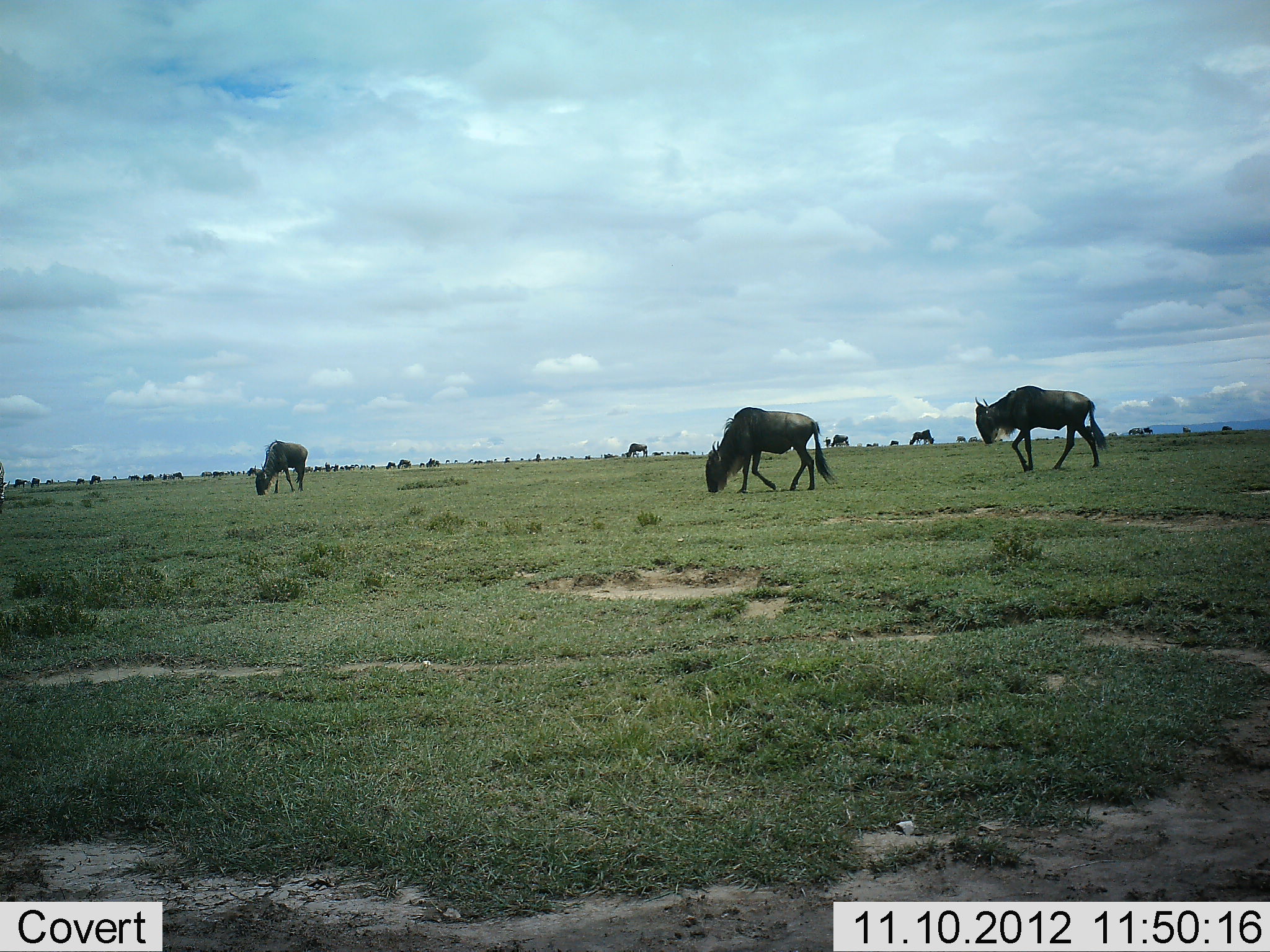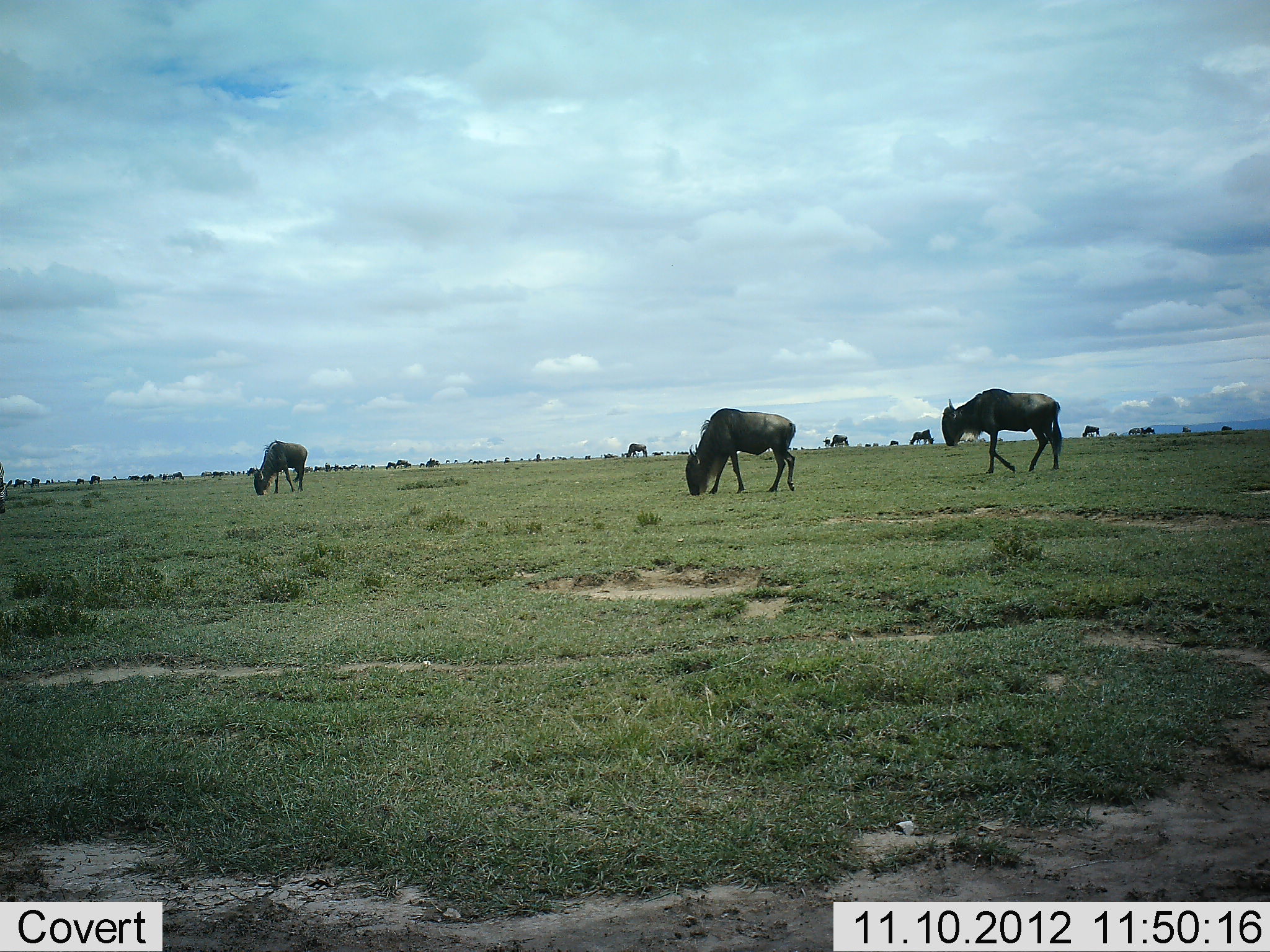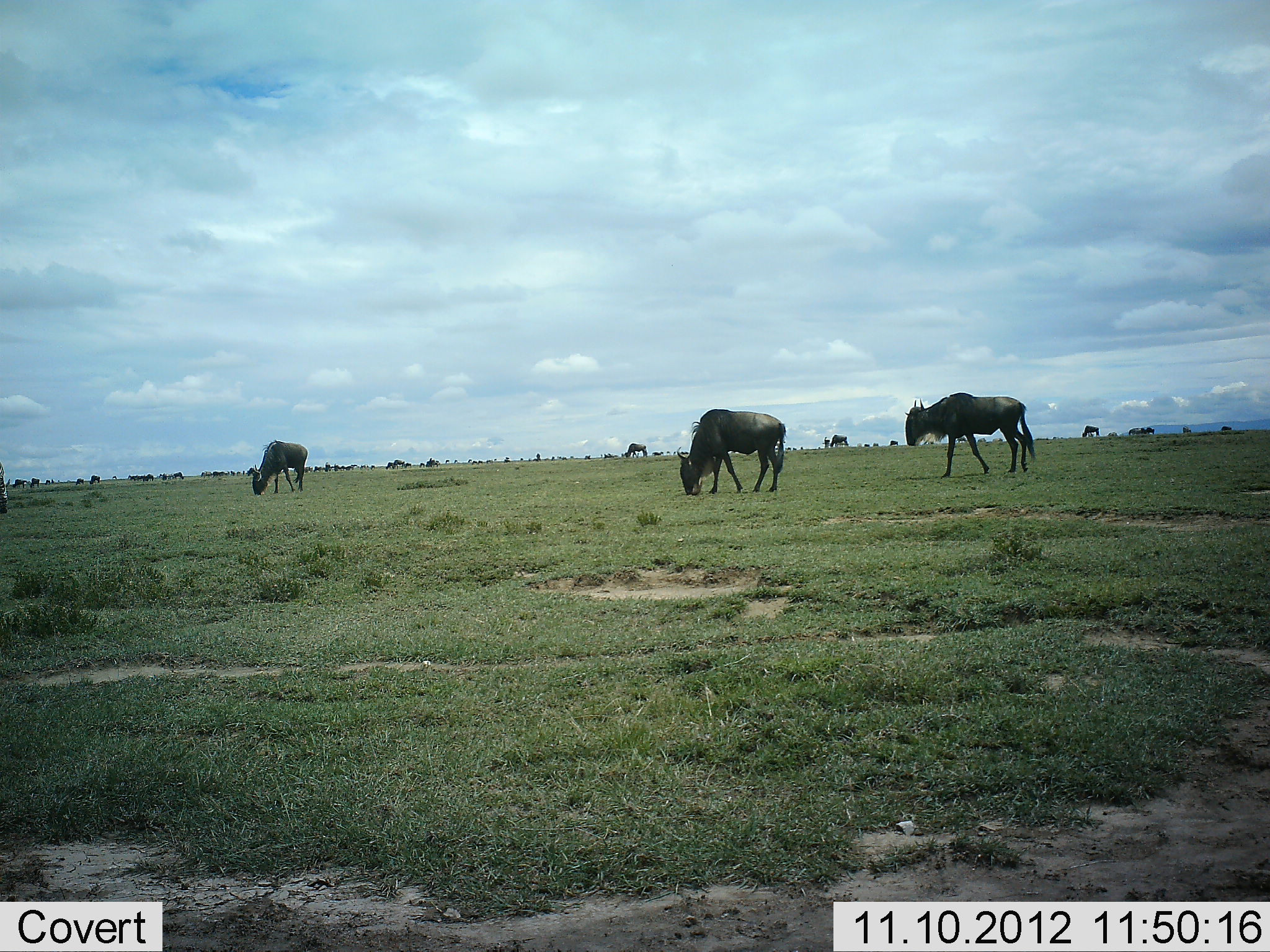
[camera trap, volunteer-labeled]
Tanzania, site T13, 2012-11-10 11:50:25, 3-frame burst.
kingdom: Animalia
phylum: Chordata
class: Mammalia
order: Artiodactyla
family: Bovidae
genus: Connochaetes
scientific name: Connochaetes taurinus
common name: blue wildebeest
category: wildebeest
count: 51+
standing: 30%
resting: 0%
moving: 60%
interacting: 10%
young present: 0%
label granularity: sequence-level